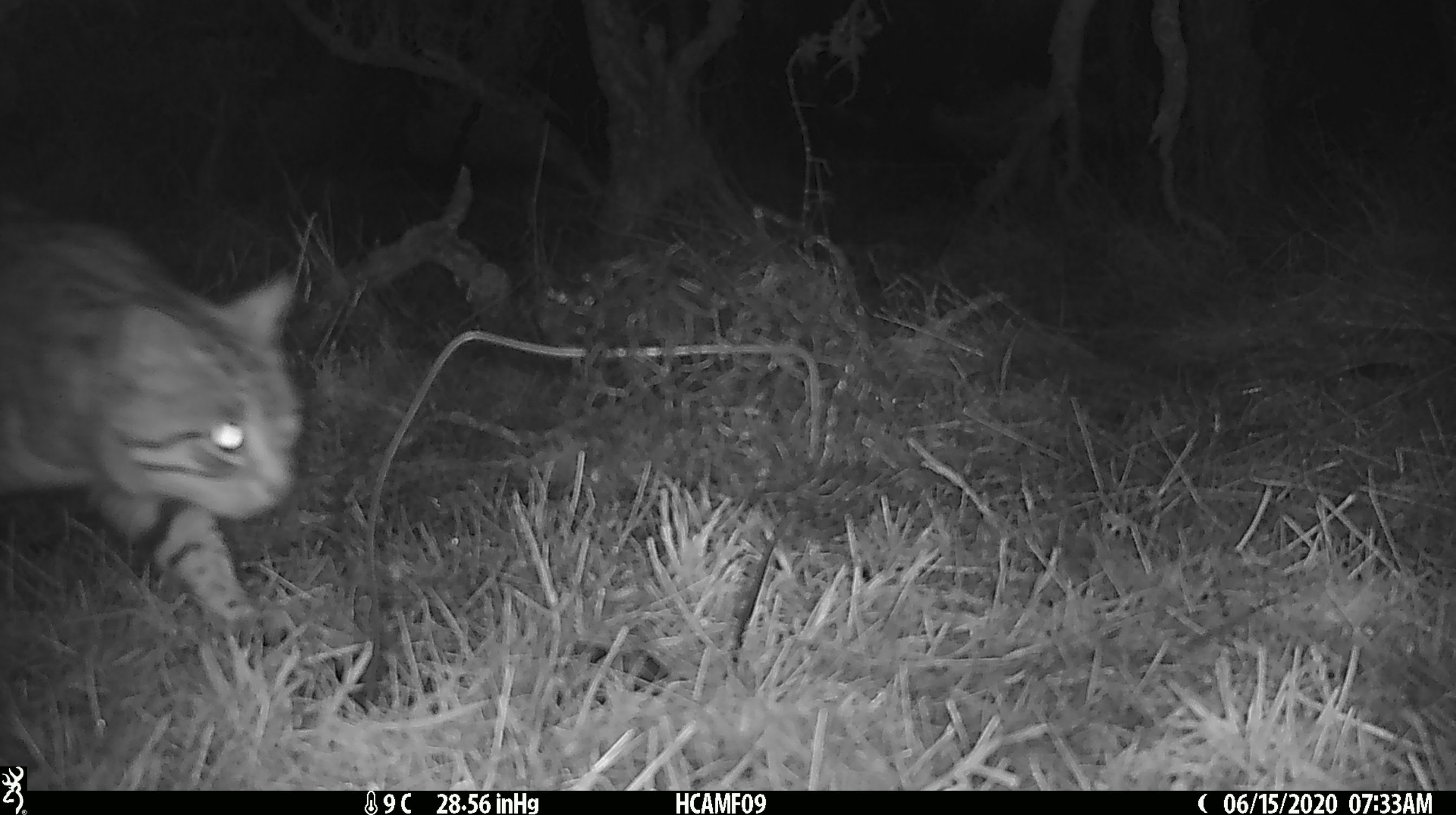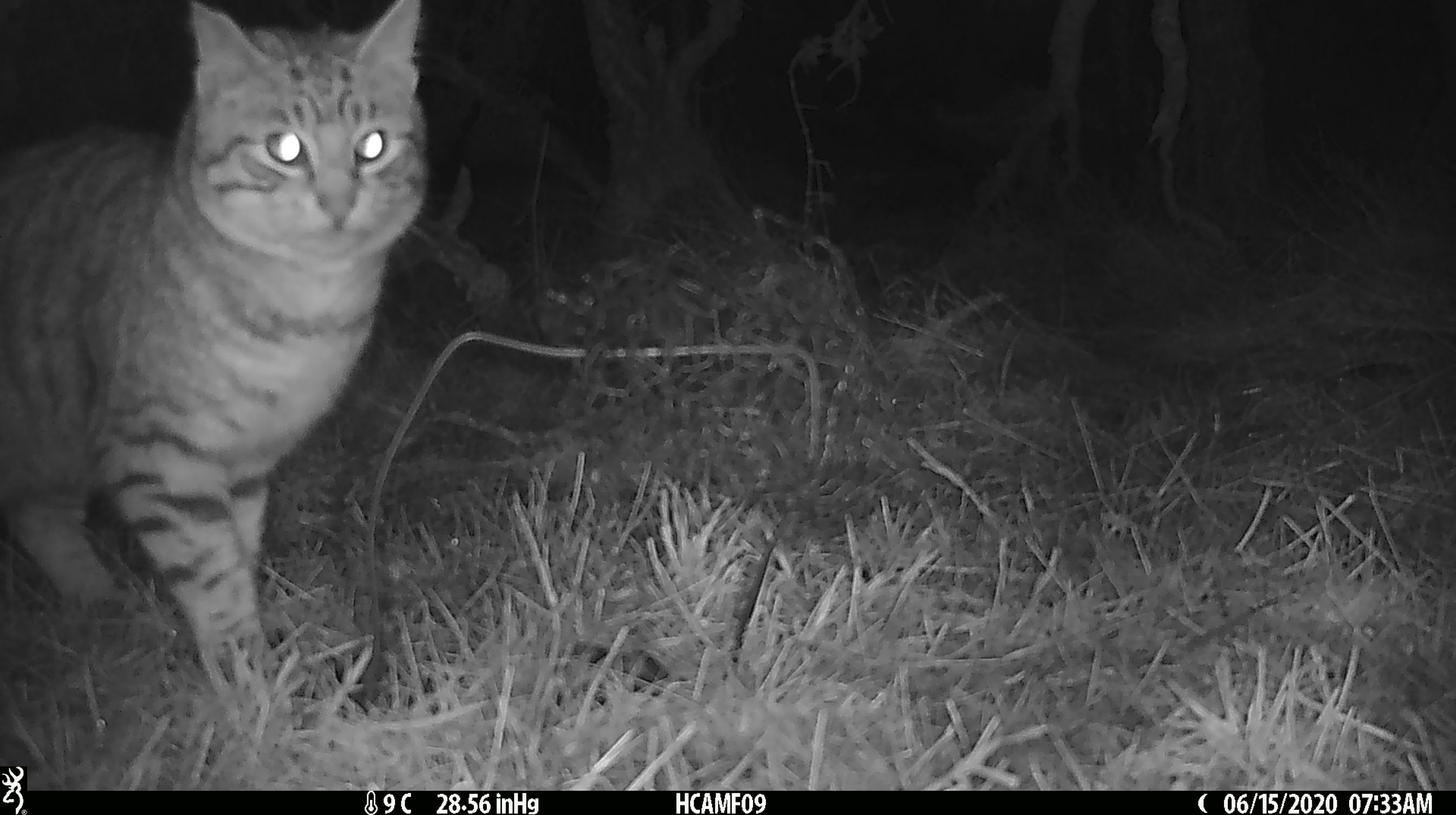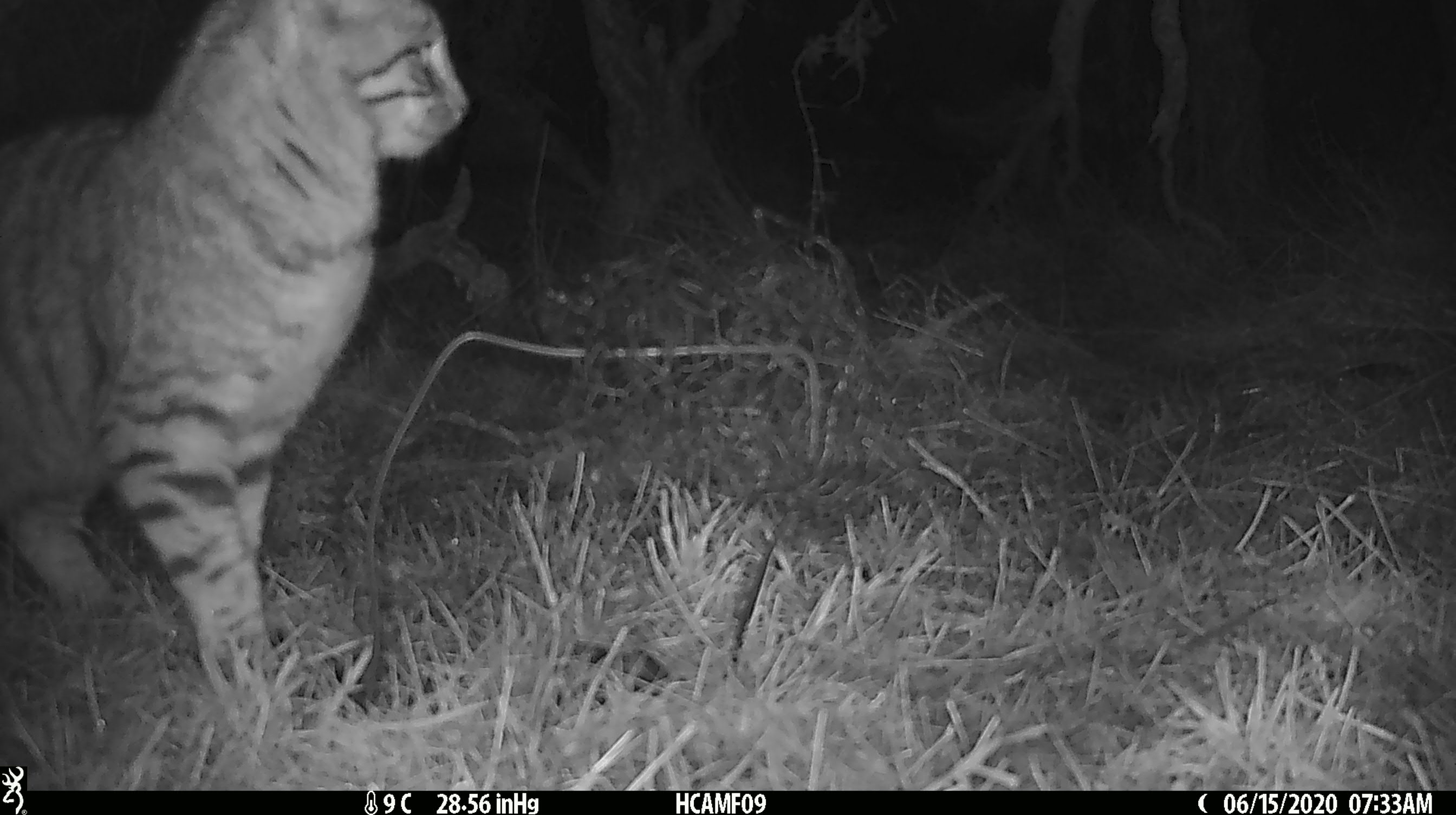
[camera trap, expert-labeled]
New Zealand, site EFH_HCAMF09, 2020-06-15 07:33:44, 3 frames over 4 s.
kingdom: Animalia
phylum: Chordata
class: Mammalia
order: Carnivora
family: Felidae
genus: Felis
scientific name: Felis catus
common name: domestic cat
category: cat